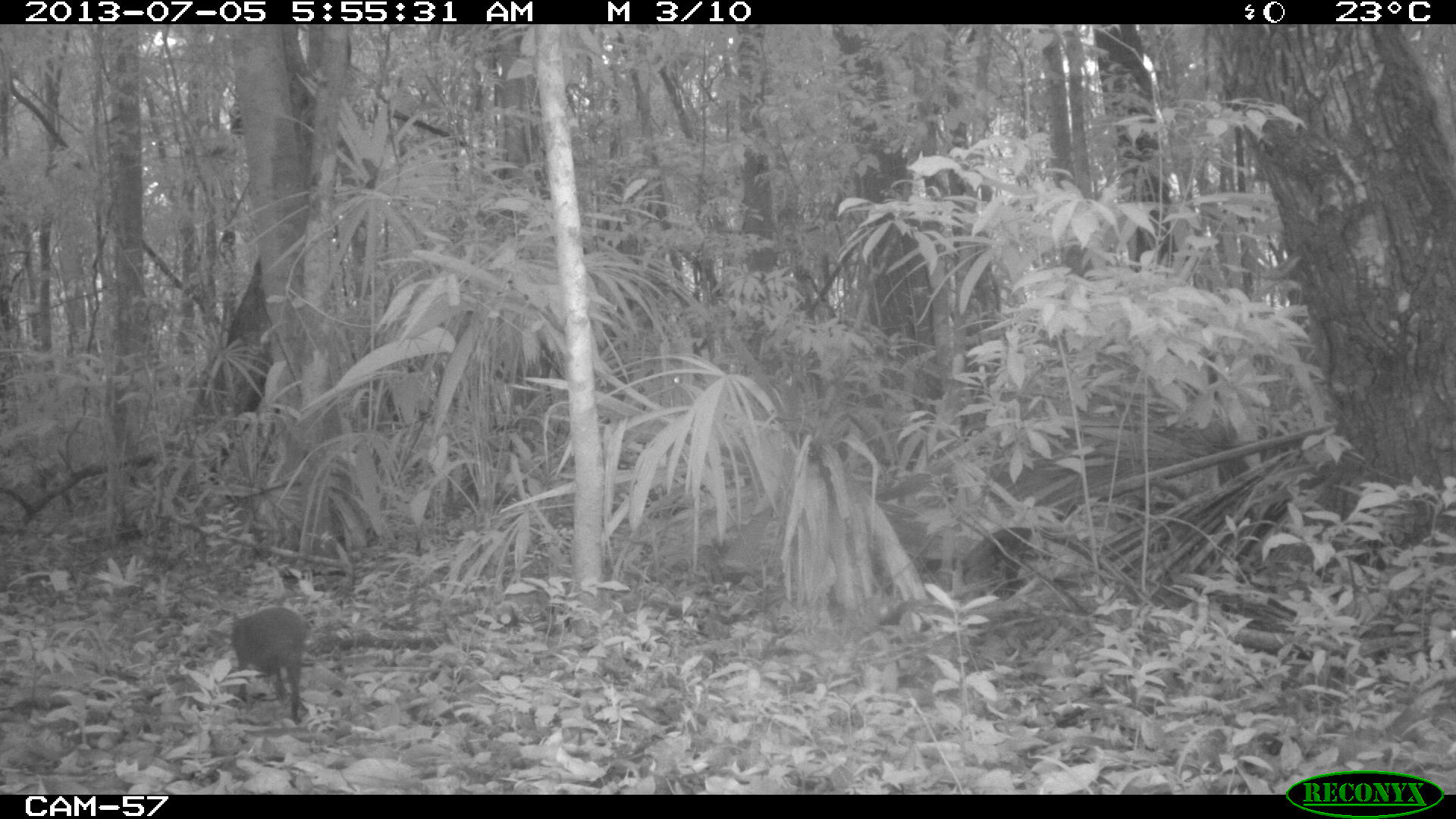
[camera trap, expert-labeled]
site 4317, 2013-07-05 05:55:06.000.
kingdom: Animalia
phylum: Chordata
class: Mammalia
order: Rodentia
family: Dasyproctidae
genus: Dasyprocta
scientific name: Dasyprocta punctata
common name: central american agouti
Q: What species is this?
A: Dasyprocta punctata (central american agouti).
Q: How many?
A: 1.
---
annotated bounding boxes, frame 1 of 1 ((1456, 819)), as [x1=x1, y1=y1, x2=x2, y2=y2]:
dasyprocta punctata: [x1=228, y1=606, x2=306, y2=724]